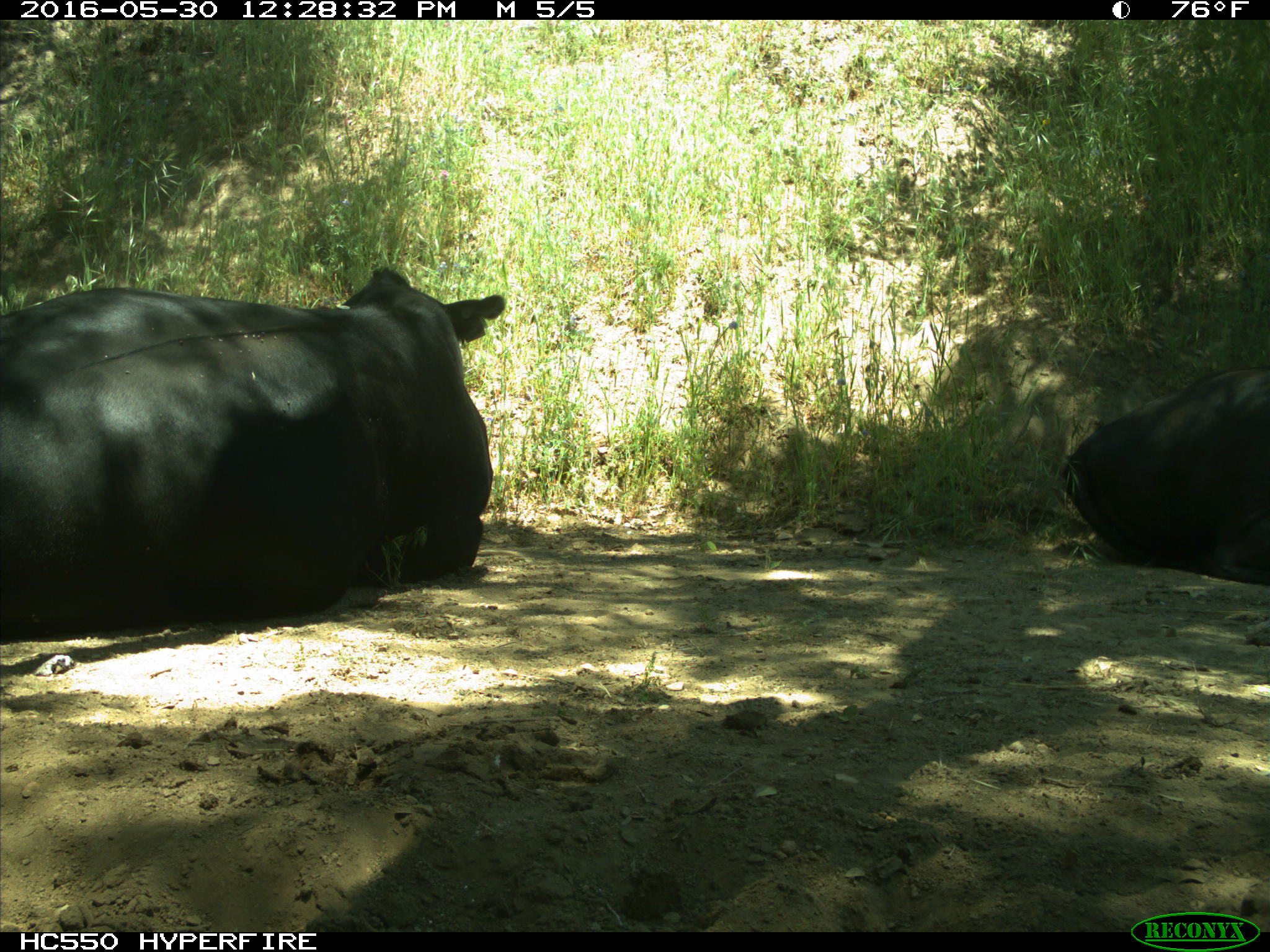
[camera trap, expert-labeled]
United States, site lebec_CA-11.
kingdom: Animalia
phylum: Chordata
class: Mammalia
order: Artiodactyla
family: Bovidae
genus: Bos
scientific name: Bos taurus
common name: domestic cow